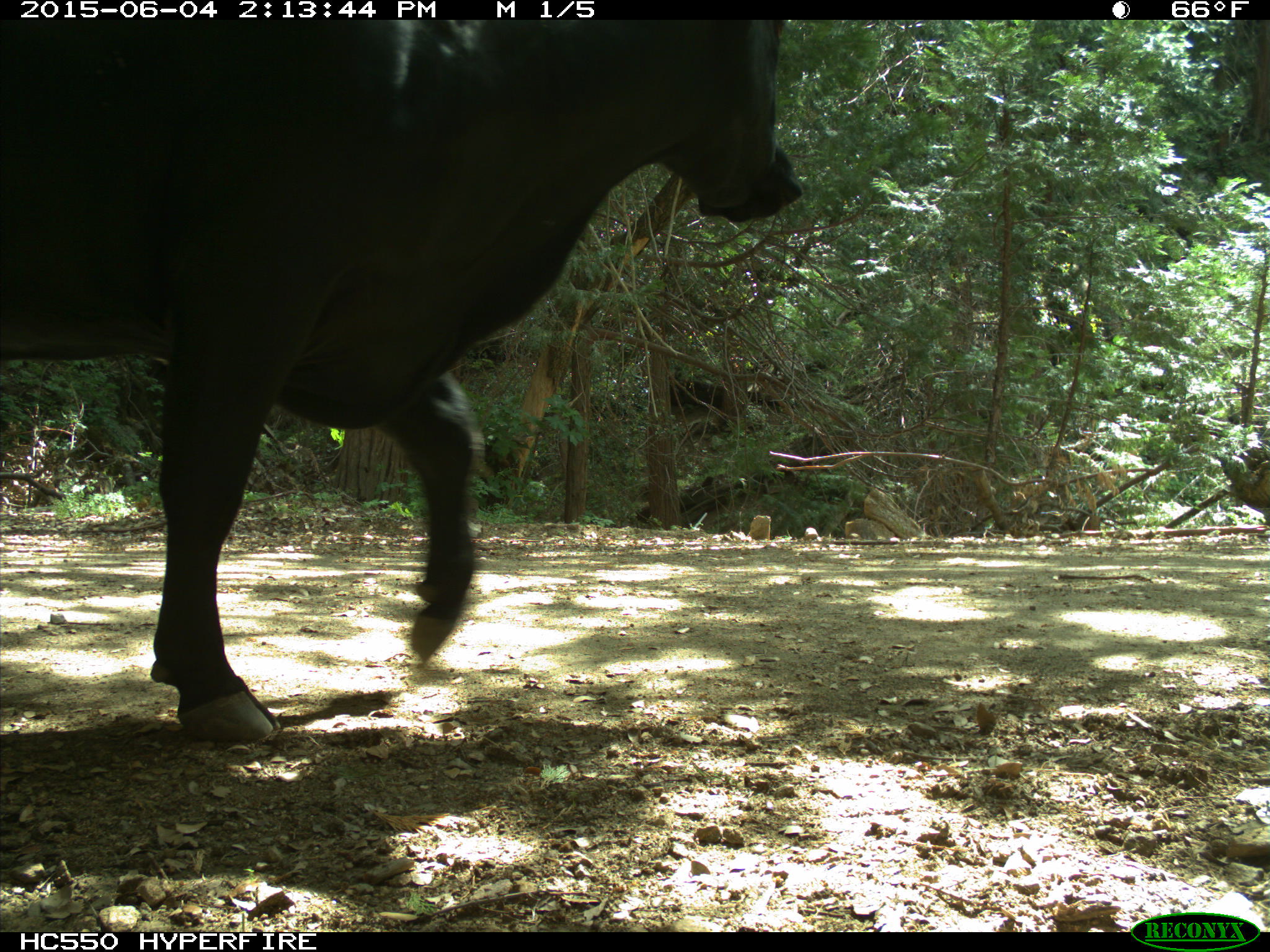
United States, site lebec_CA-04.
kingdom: Animalia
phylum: Chordata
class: Mammalia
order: Artiodactyla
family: Bovidae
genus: Bos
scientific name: Bos taurus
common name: domestic cow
Bos taurus (domestic cow).